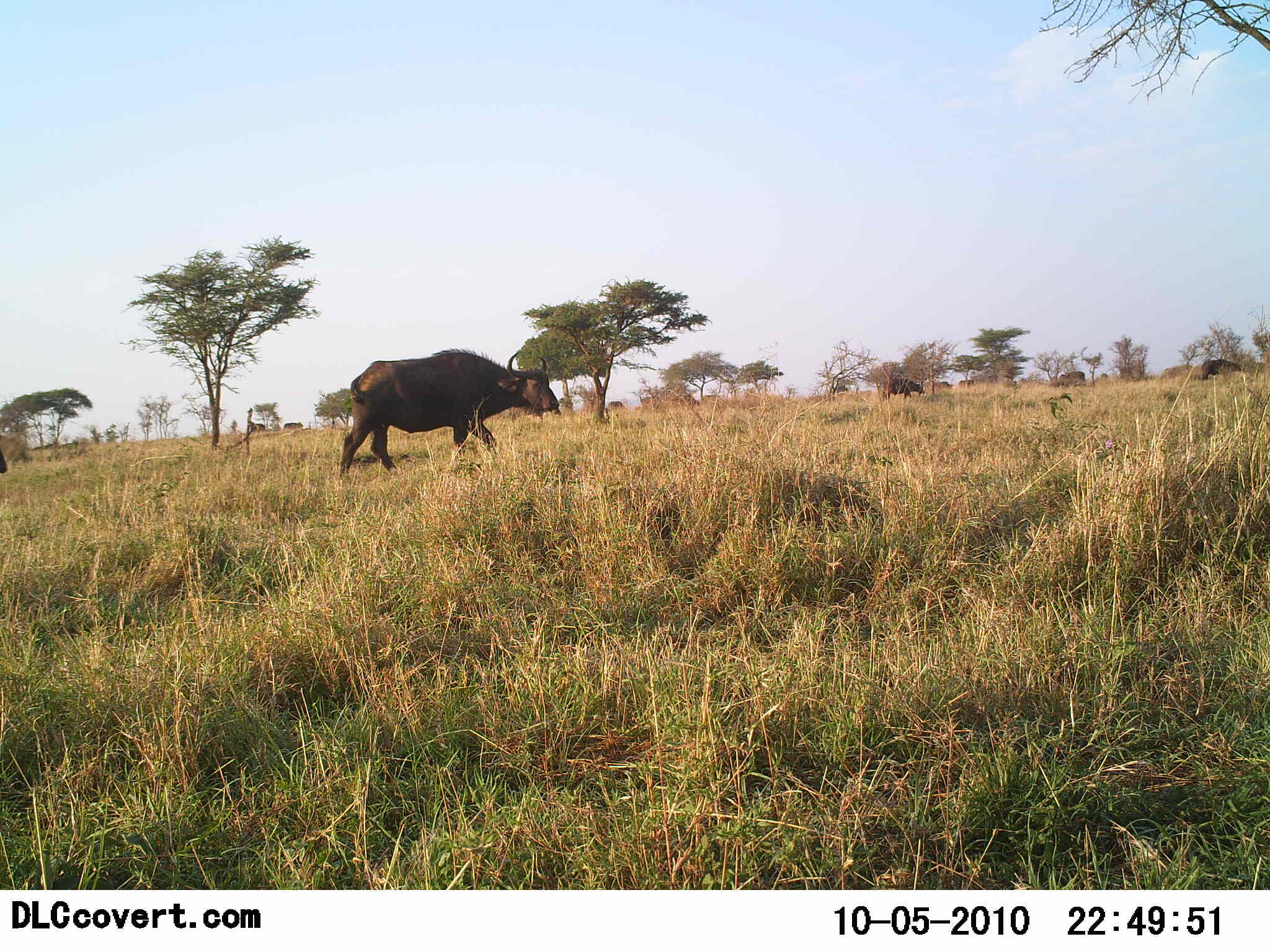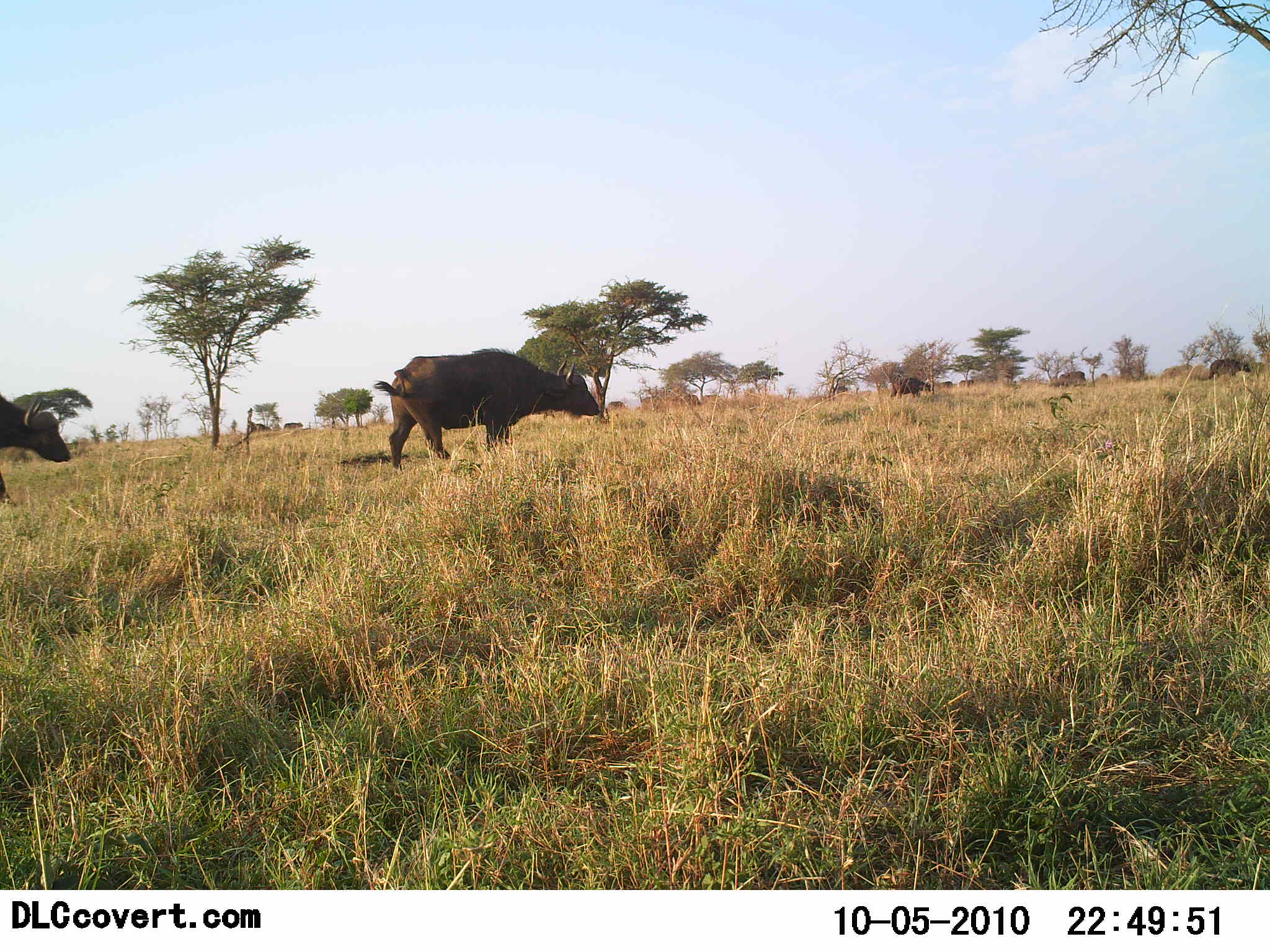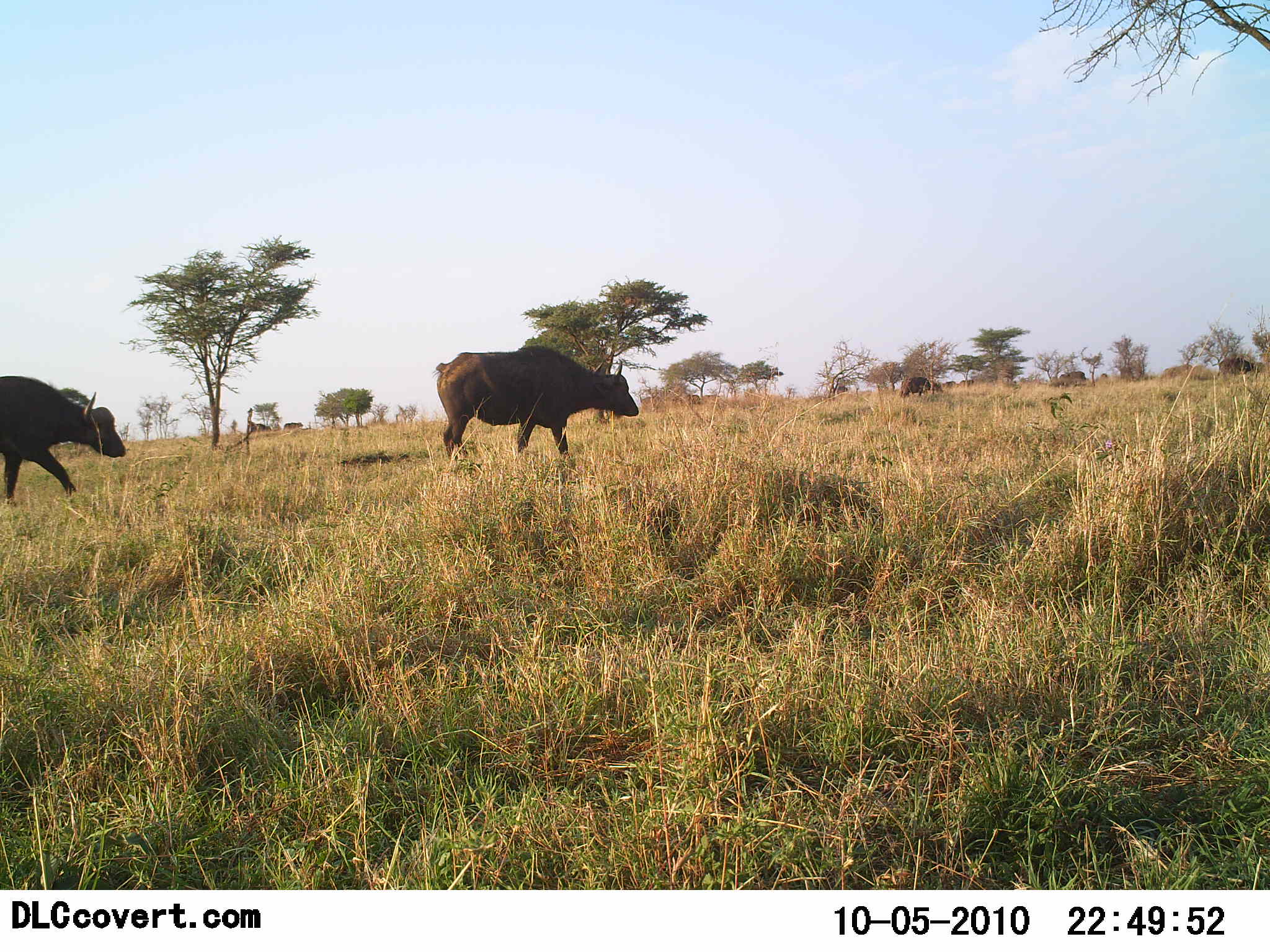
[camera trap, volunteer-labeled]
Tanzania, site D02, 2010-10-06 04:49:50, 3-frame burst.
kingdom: Animalia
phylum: Chordata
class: Mammalia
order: Artiodactyla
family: Bovidae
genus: Syncerus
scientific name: Syncerus caffer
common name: cape buffalo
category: buffalo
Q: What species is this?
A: Buffalo (cape buffalo) (Syncerus caffer).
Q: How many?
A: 6.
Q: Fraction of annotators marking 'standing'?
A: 7%.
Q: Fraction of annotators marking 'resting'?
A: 0%.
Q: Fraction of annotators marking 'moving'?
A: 100%.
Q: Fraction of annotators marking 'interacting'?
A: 0%.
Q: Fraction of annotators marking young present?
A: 0%.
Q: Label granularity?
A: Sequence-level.